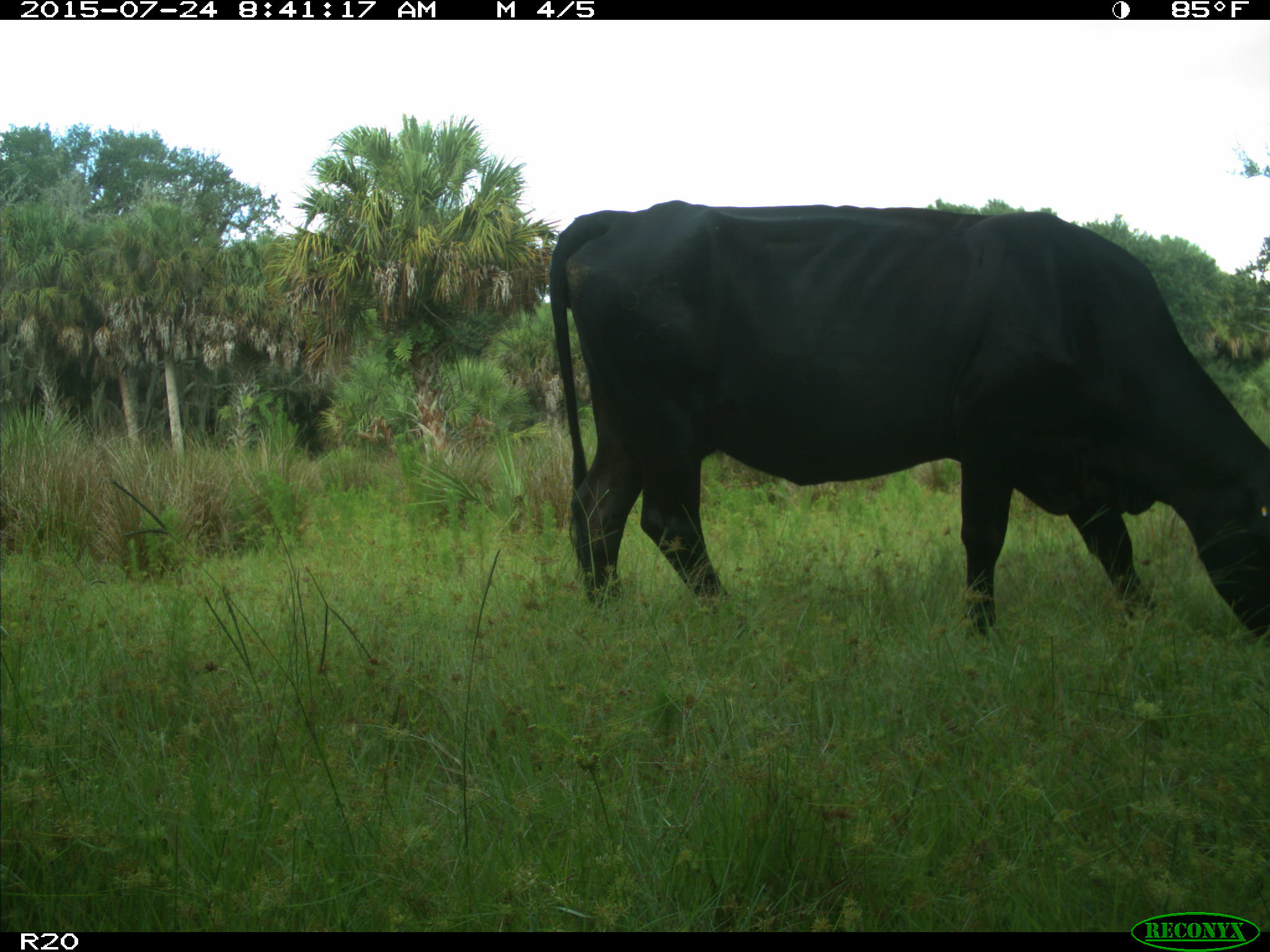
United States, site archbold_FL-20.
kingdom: Animalia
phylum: Chordata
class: Mammalia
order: Artiodactyla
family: Bovidae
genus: Bos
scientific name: Bos taurus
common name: domestic cow